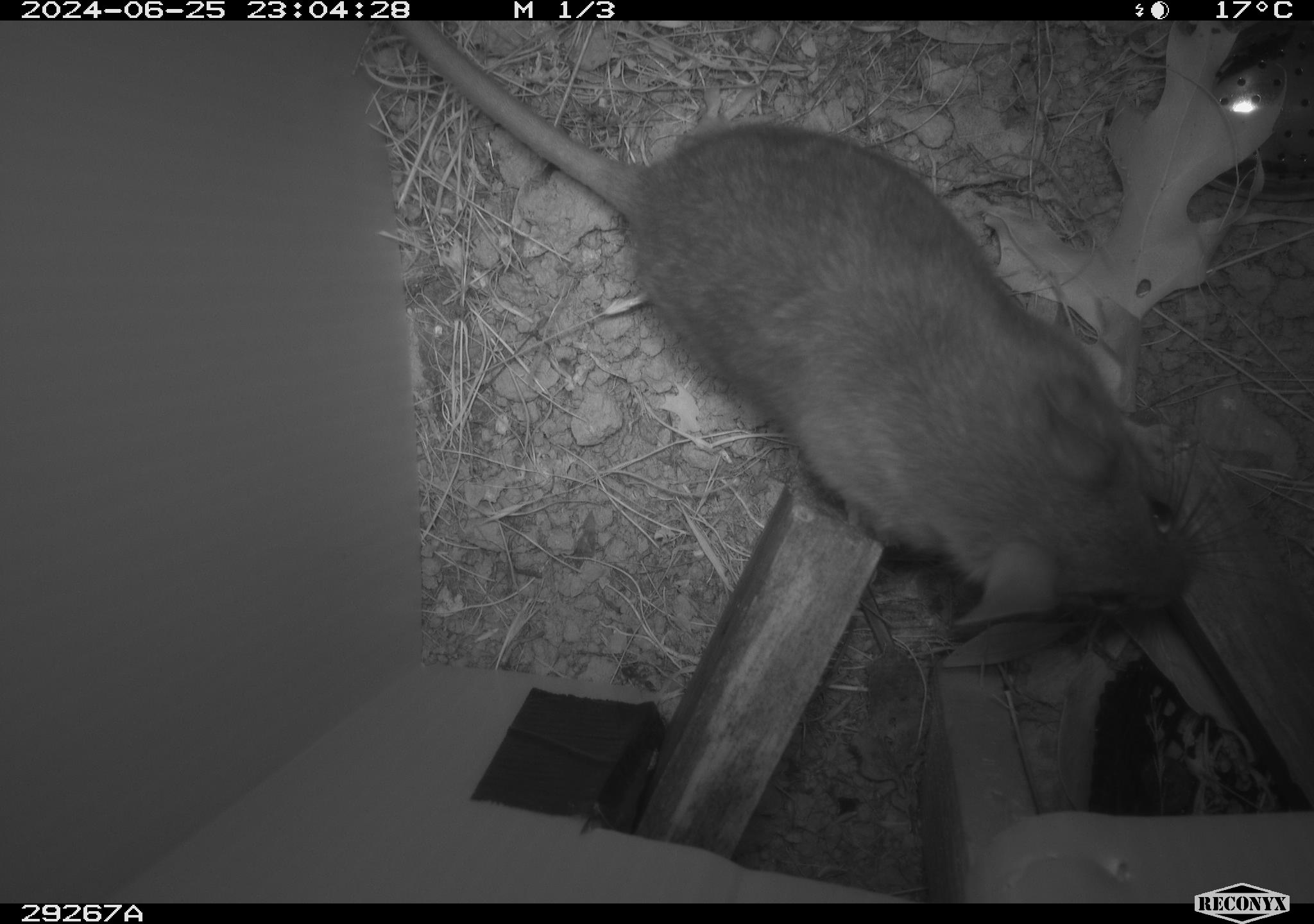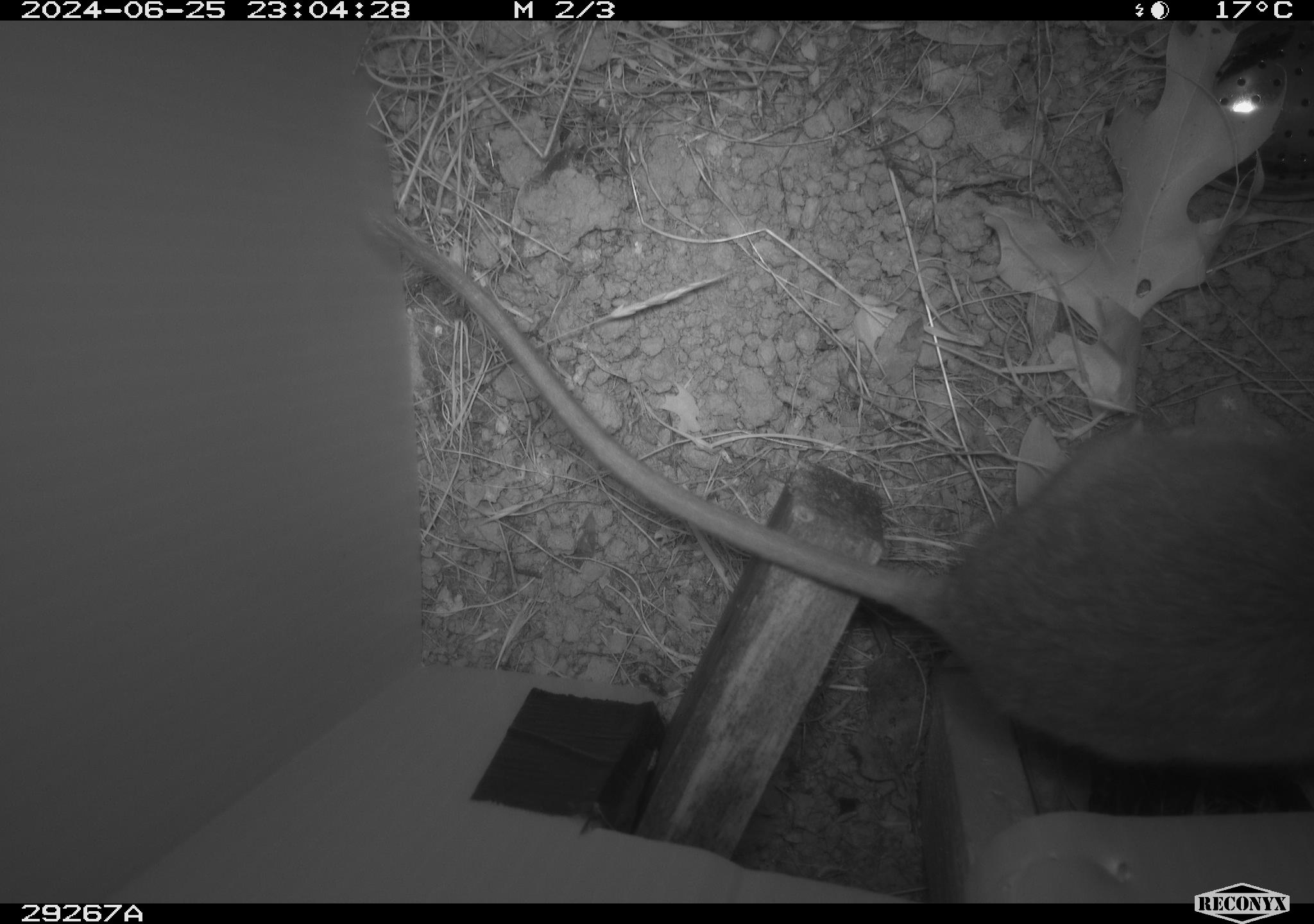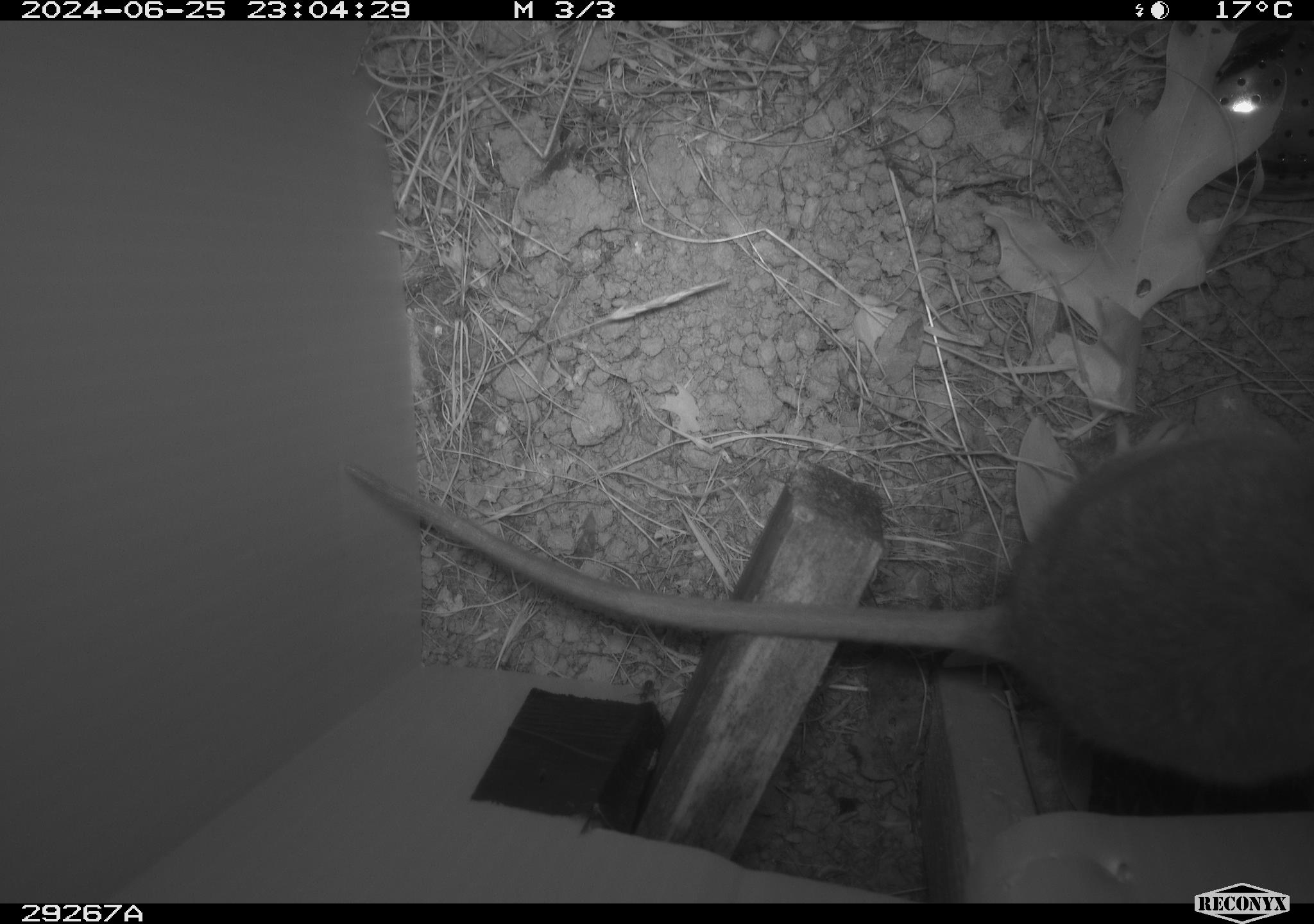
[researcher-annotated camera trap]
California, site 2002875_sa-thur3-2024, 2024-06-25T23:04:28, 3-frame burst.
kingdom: Animalia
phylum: Chordata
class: Mammalia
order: Rodentia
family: Cricetidae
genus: Neotoma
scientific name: Neotoma fuscipes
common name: dusky-footed woodrat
Dusky-footed woodrat (Neotoma fuscipes).